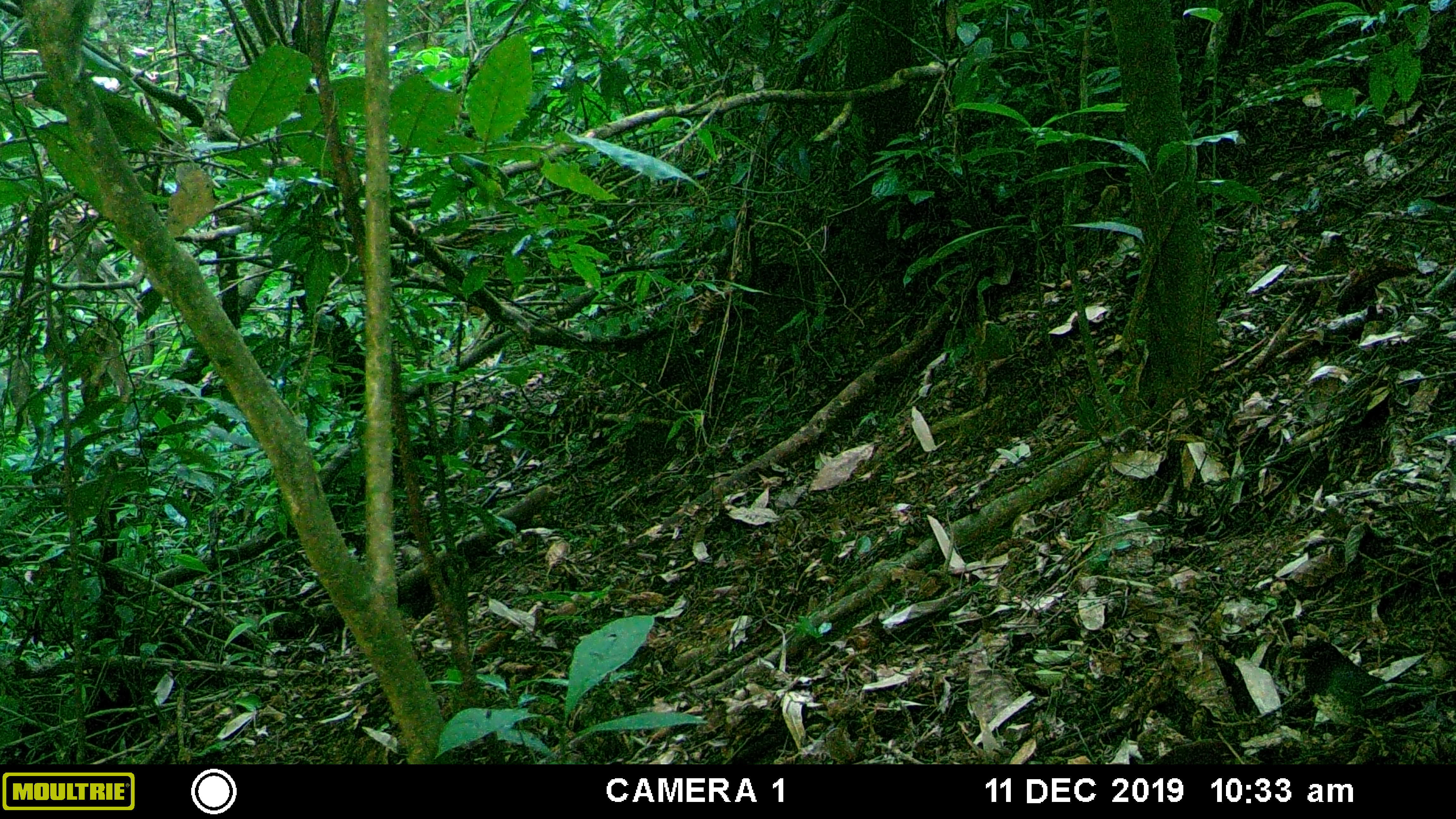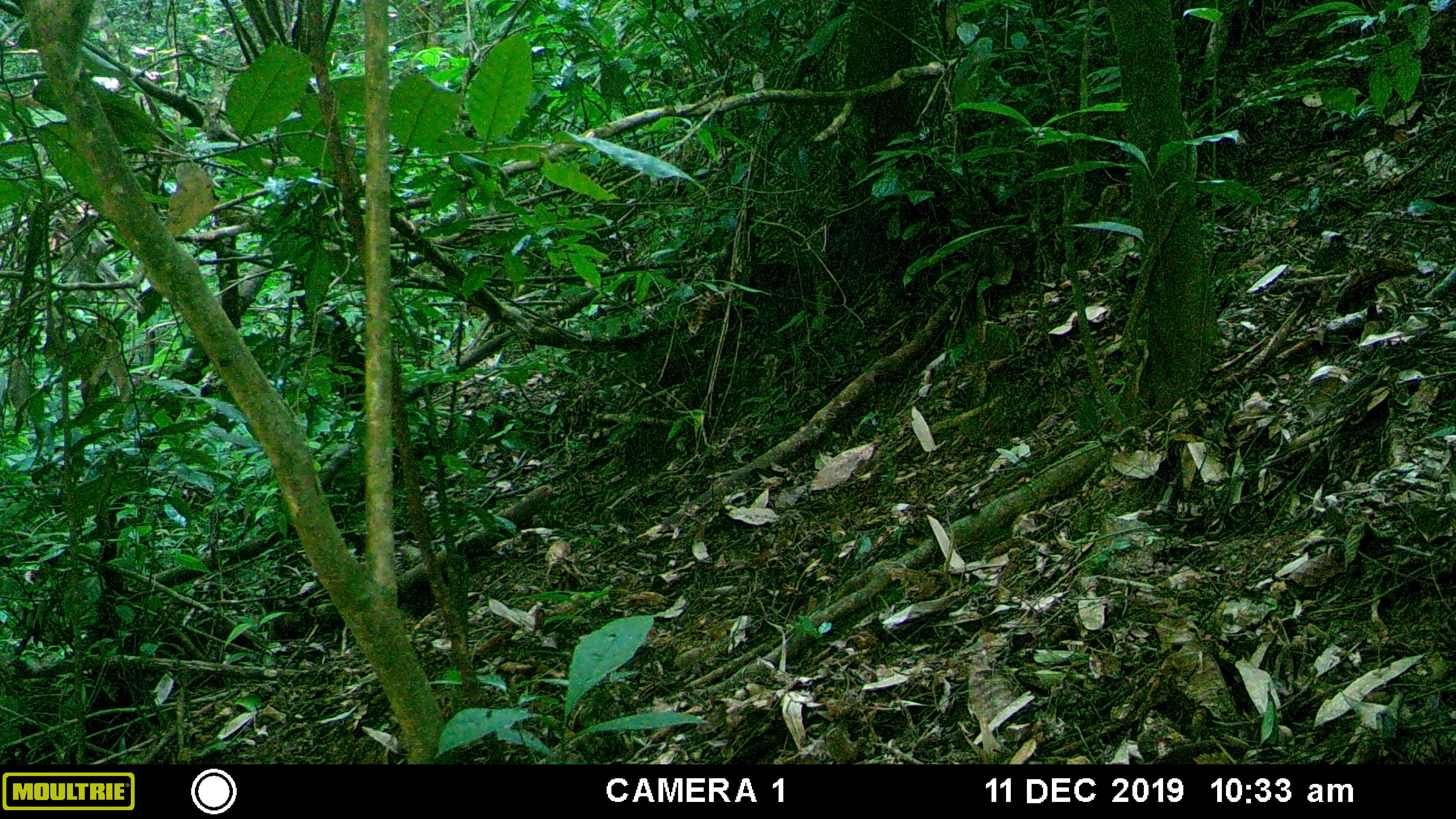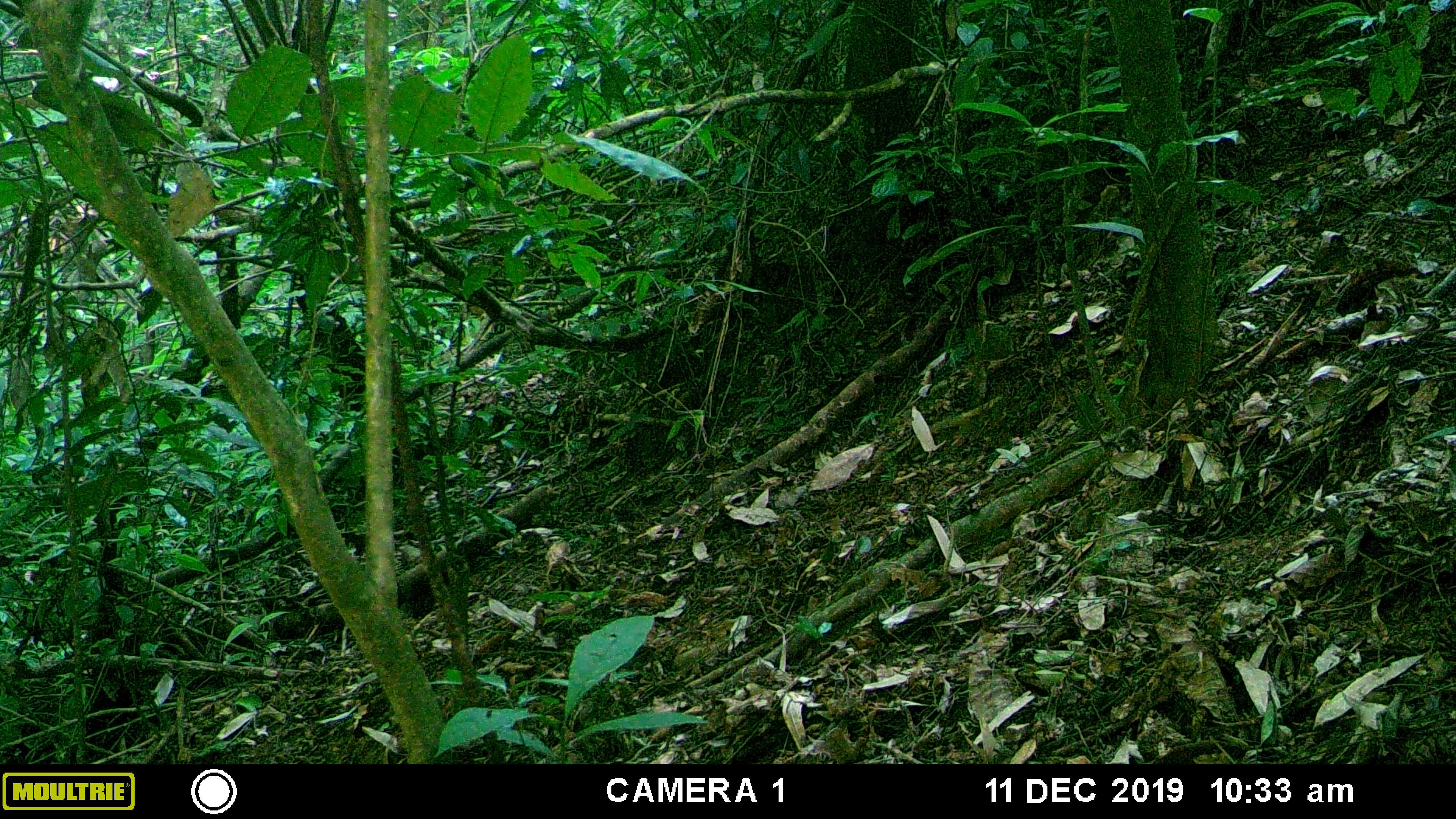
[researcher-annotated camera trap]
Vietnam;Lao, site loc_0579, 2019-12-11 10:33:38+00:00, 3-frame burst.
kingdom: Animalia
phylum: Chordata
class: Aves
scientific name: Aves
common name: bird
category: unidentified bird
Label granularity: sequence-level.